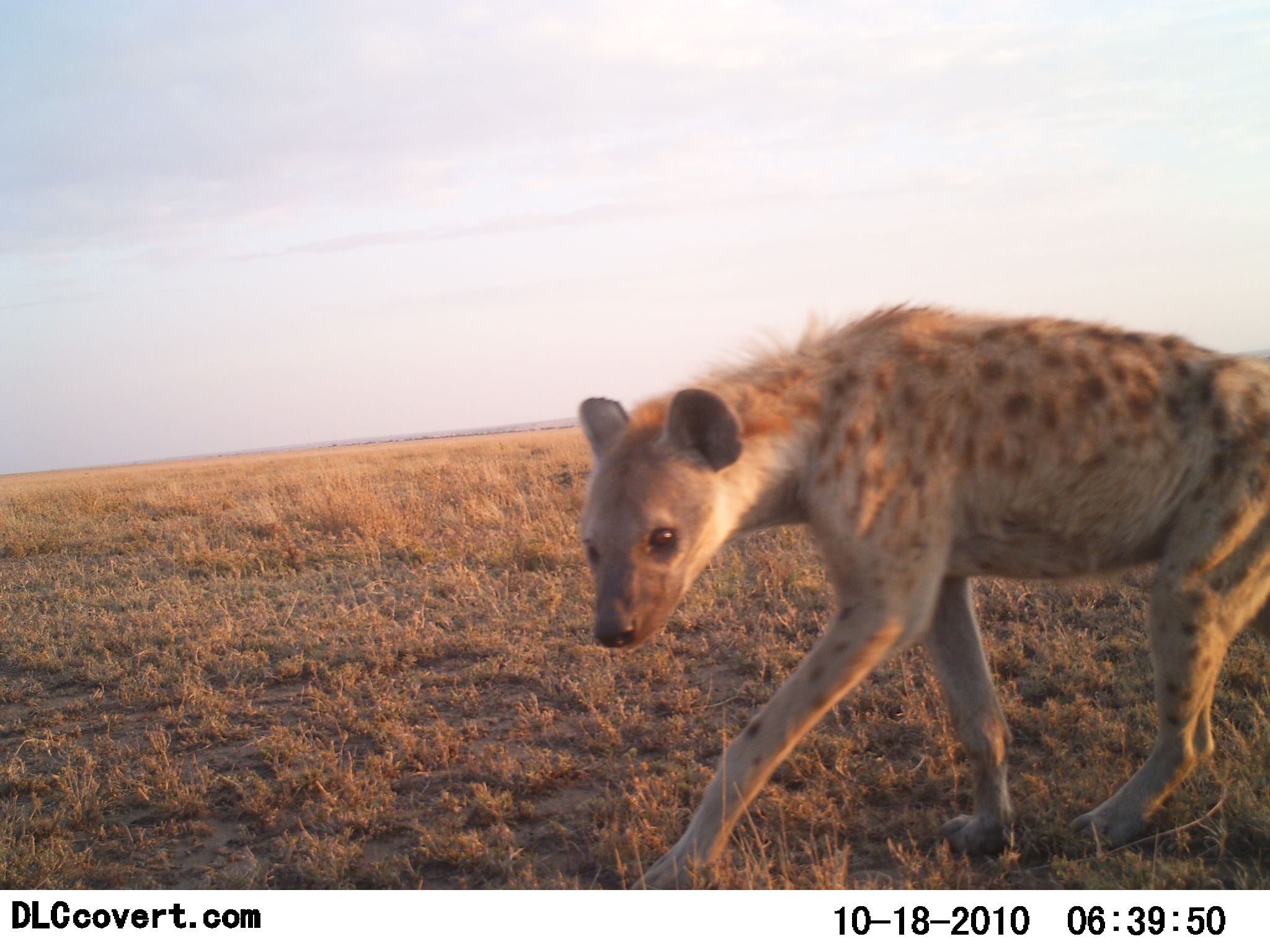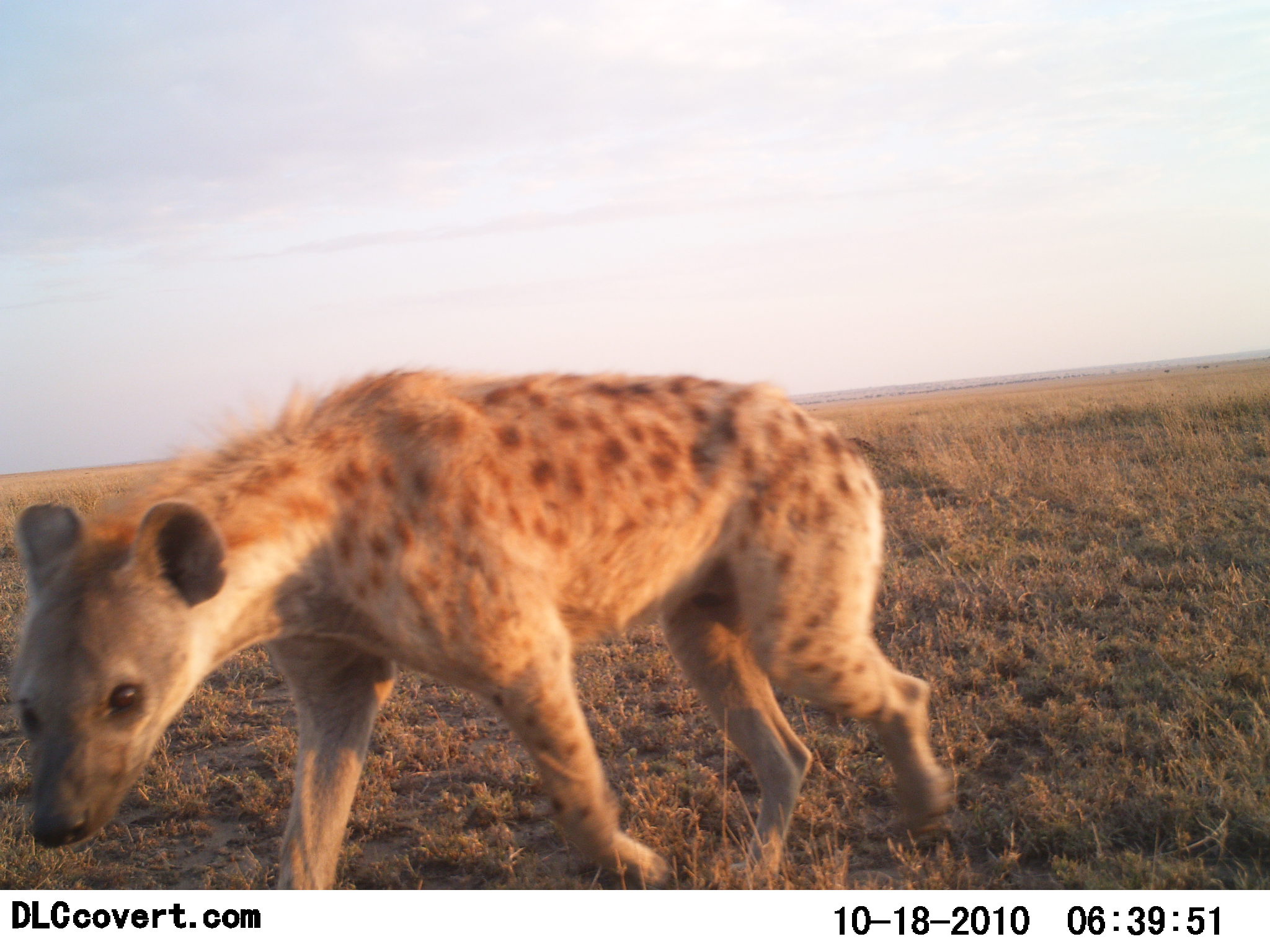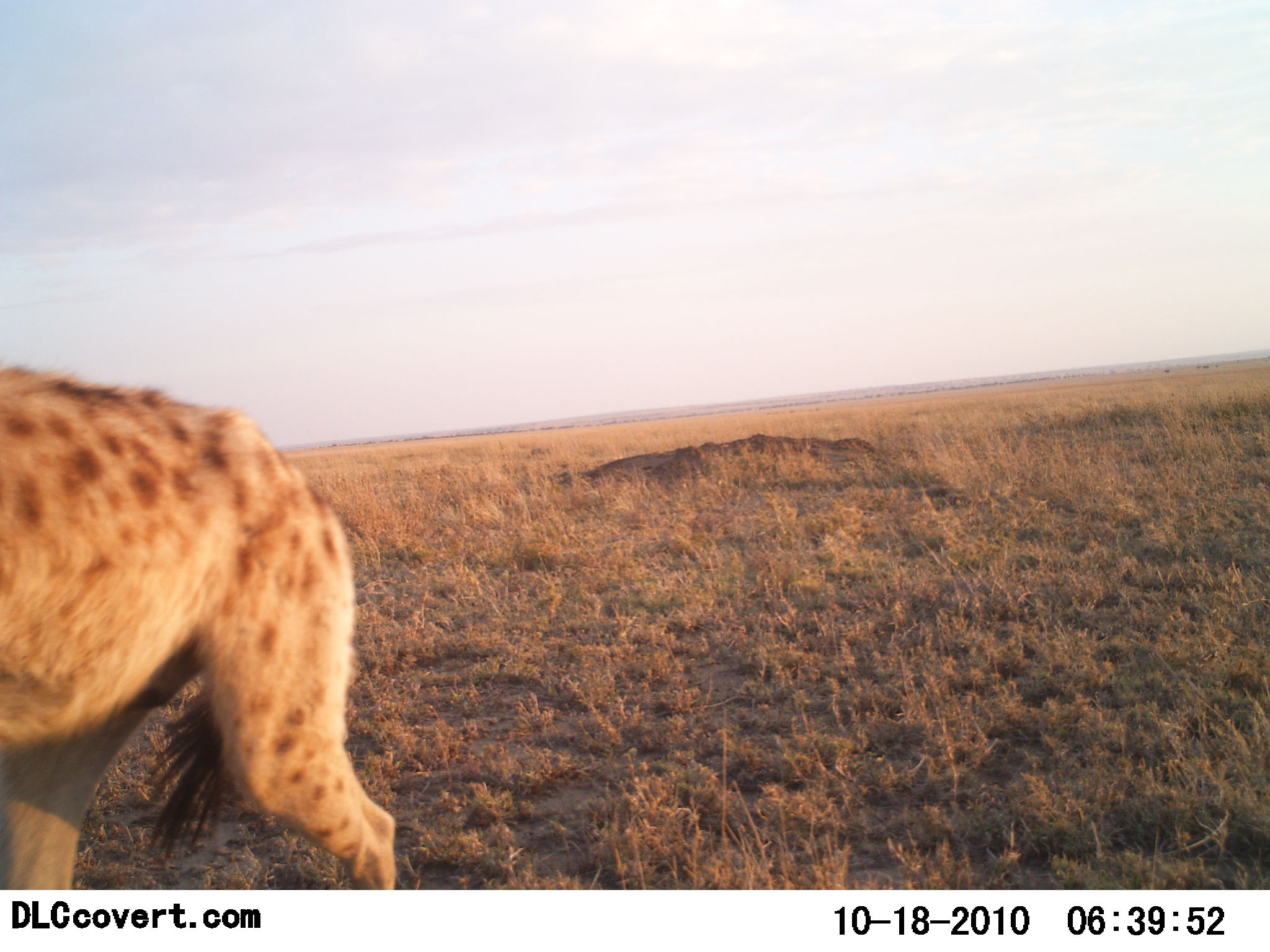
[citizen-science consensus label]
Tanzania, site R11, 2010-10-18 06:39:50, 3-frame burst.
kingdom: Animalia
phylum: Chordata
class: Mammalia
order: Carnivora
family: Hyaenidae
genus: Crocuta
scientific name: Crocuta crocuta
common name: spotted hyena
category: hyenaspotted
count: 1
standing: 0%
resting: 0%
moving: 100%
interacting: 0%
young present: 0%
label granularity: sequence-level